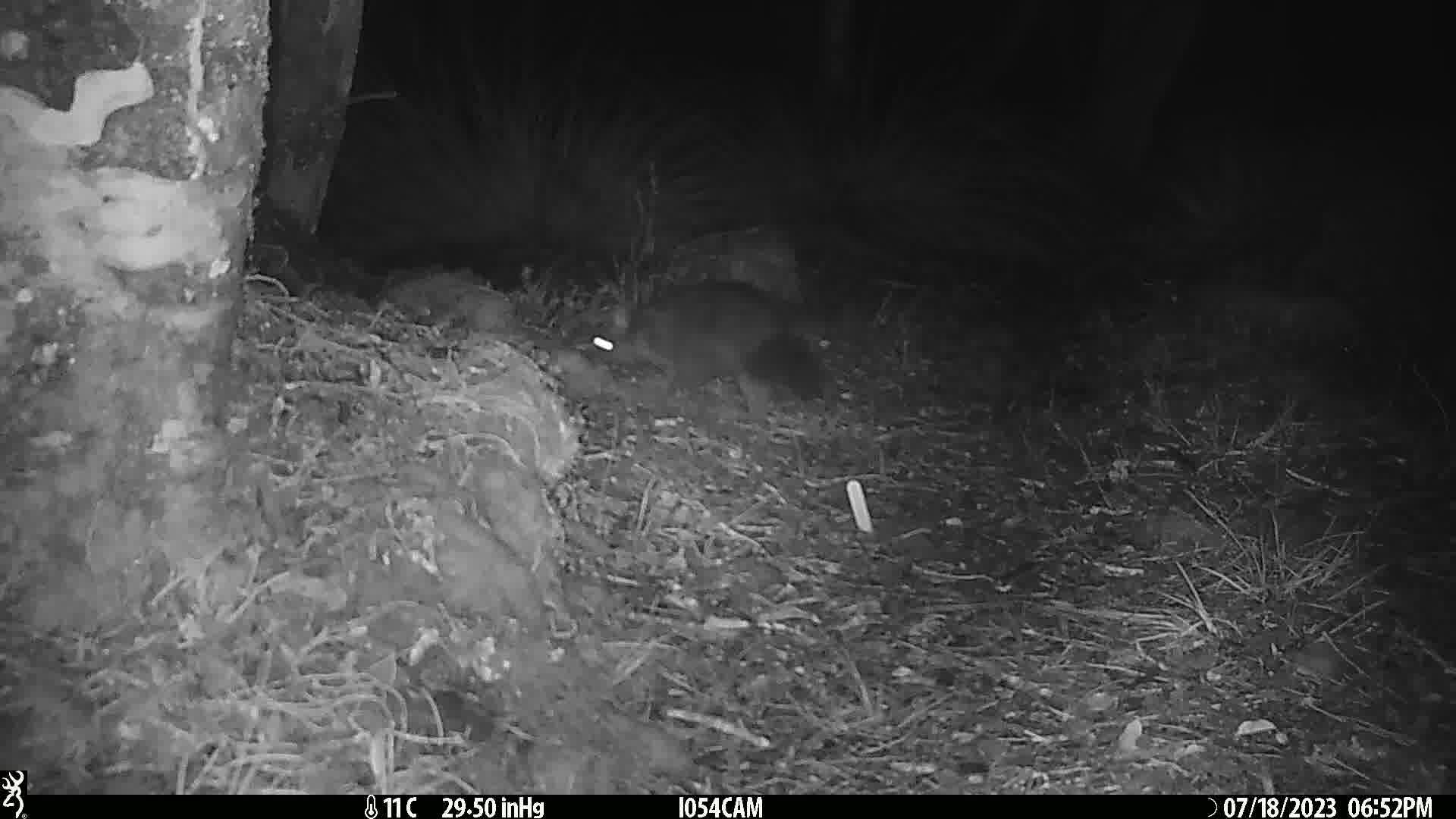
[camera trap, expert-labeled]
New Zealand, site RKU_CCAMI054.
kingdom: Animalia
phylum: Chordata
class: Mammalia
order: Diprotodontia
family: Phalangeridae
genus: Trichosurus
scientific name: Trichosurus vulpecula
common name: common brushtail possum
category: possum